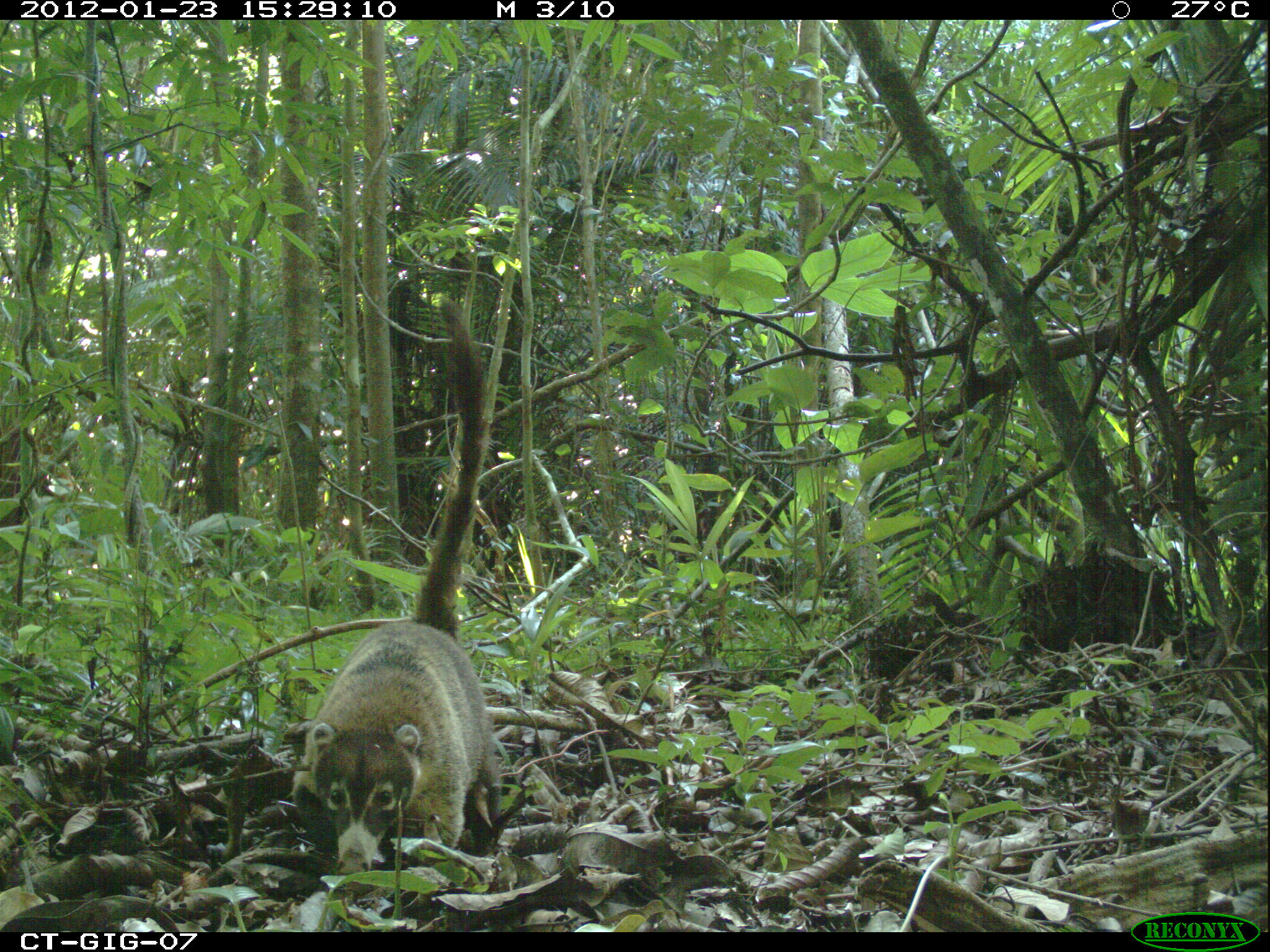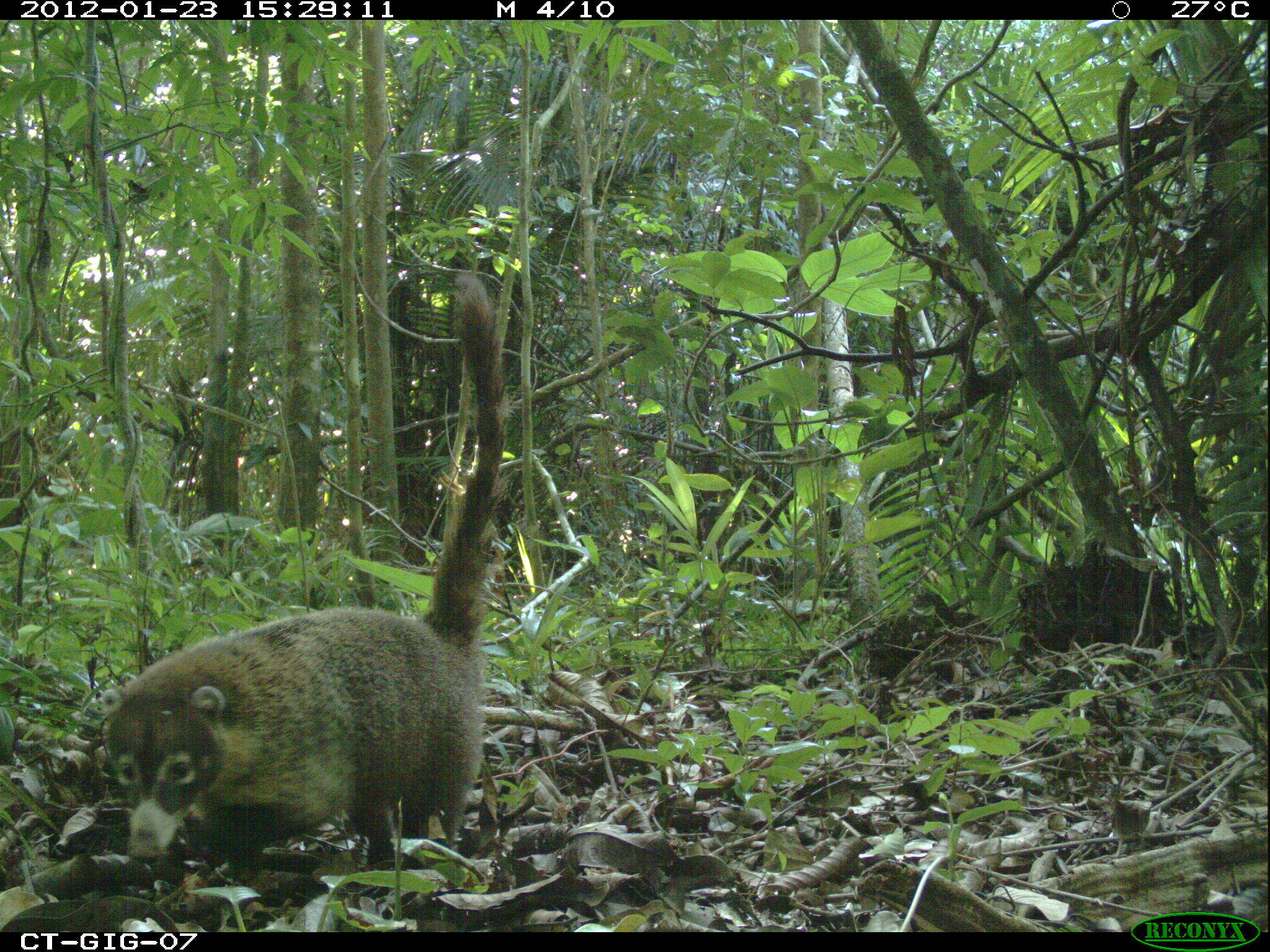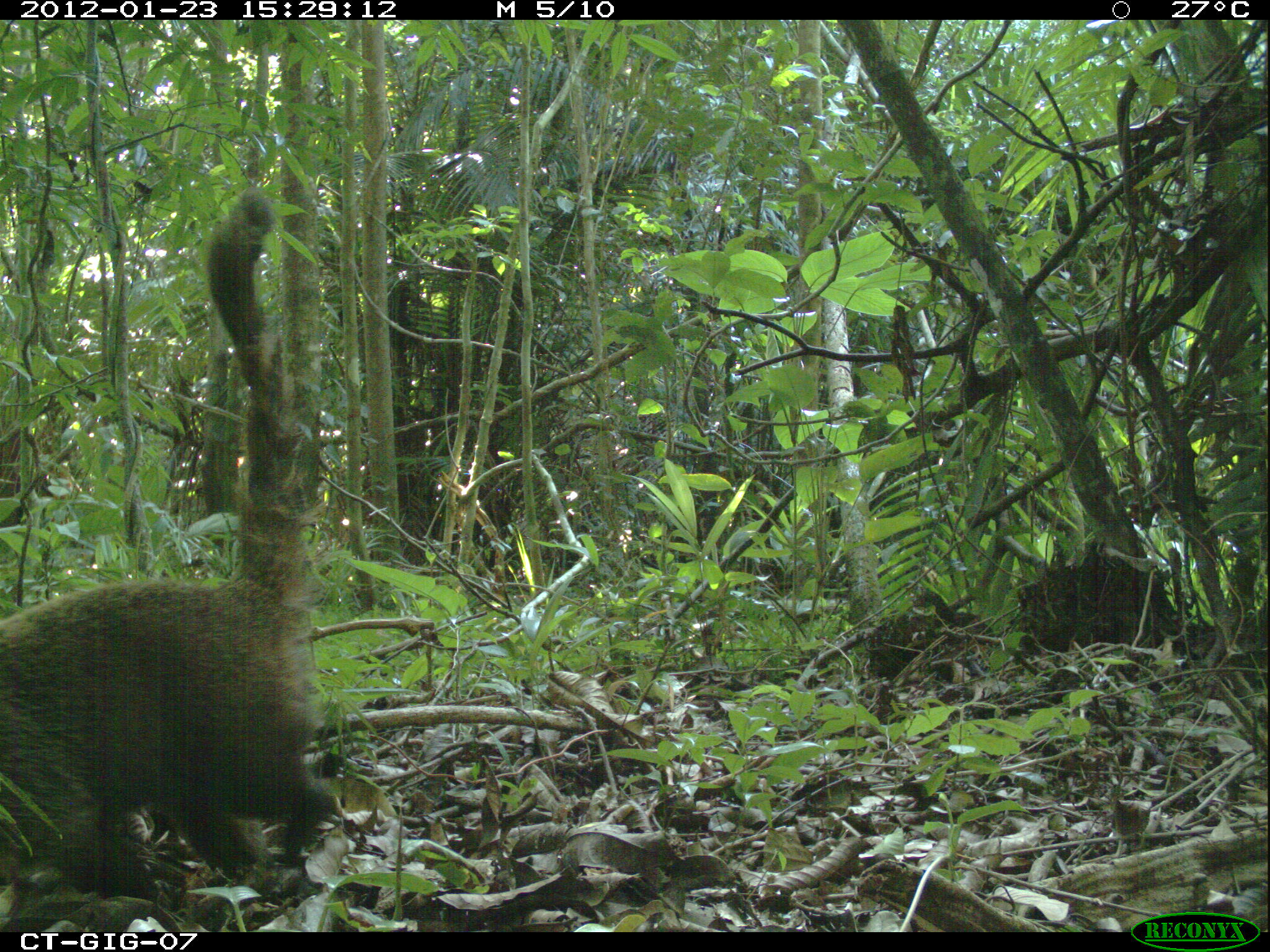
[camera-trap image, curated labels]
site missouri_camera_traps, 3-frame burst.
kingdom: Animalia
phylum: Chordata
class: Mammalia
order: Carnivora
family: Procyonidae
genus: Nasua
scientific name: Nasua narica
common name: white-nosed coati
White-nosed coati (Nasua narica). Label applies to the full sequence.